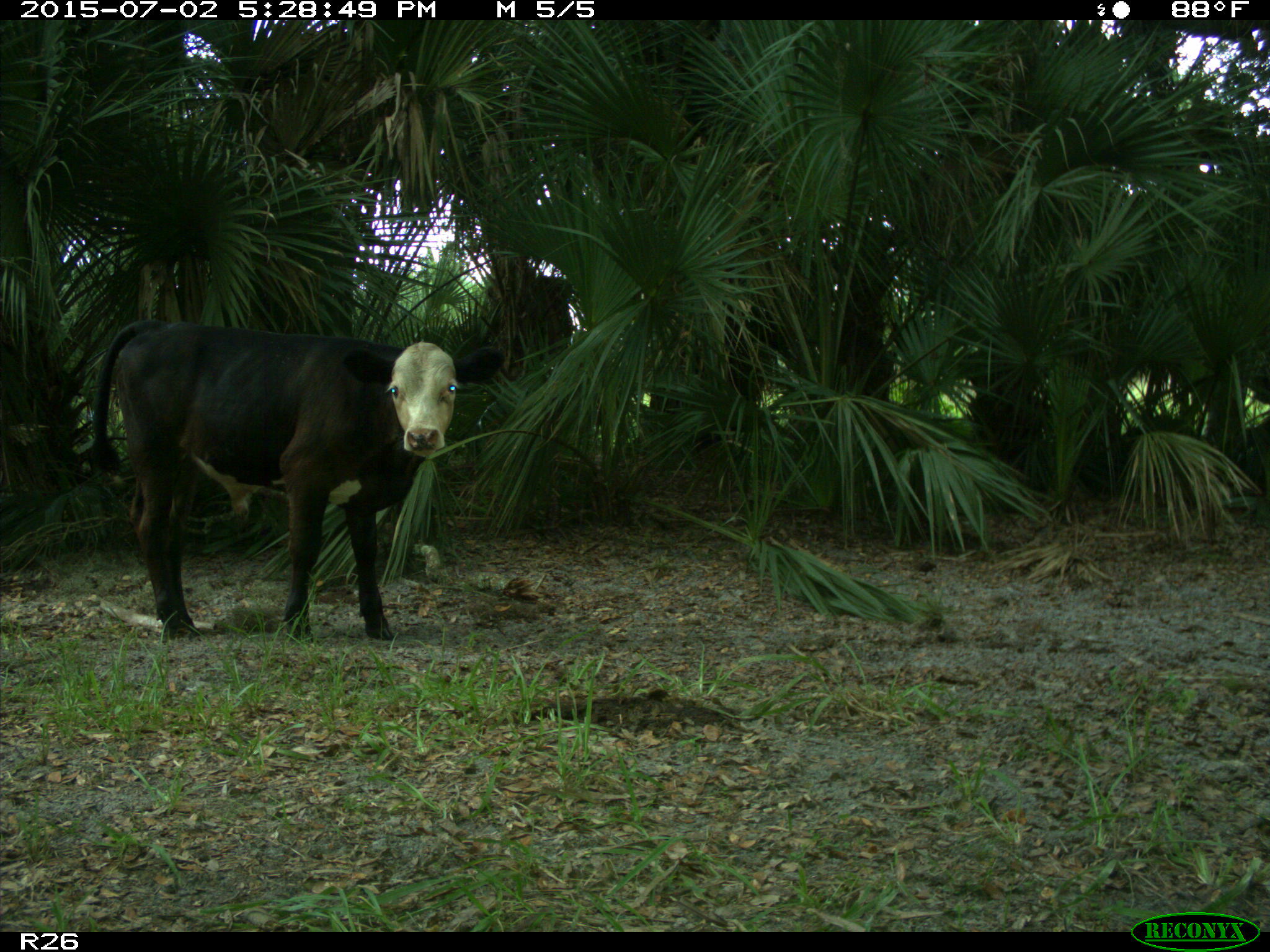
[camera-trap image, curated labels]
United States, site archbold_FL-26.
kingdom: Animalia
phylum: Chordata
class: Mammalia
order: Artiodactyla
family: Bovidae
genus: Bos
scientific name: Bos taurus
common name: domestic cow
Bos taurus (domestic cow).